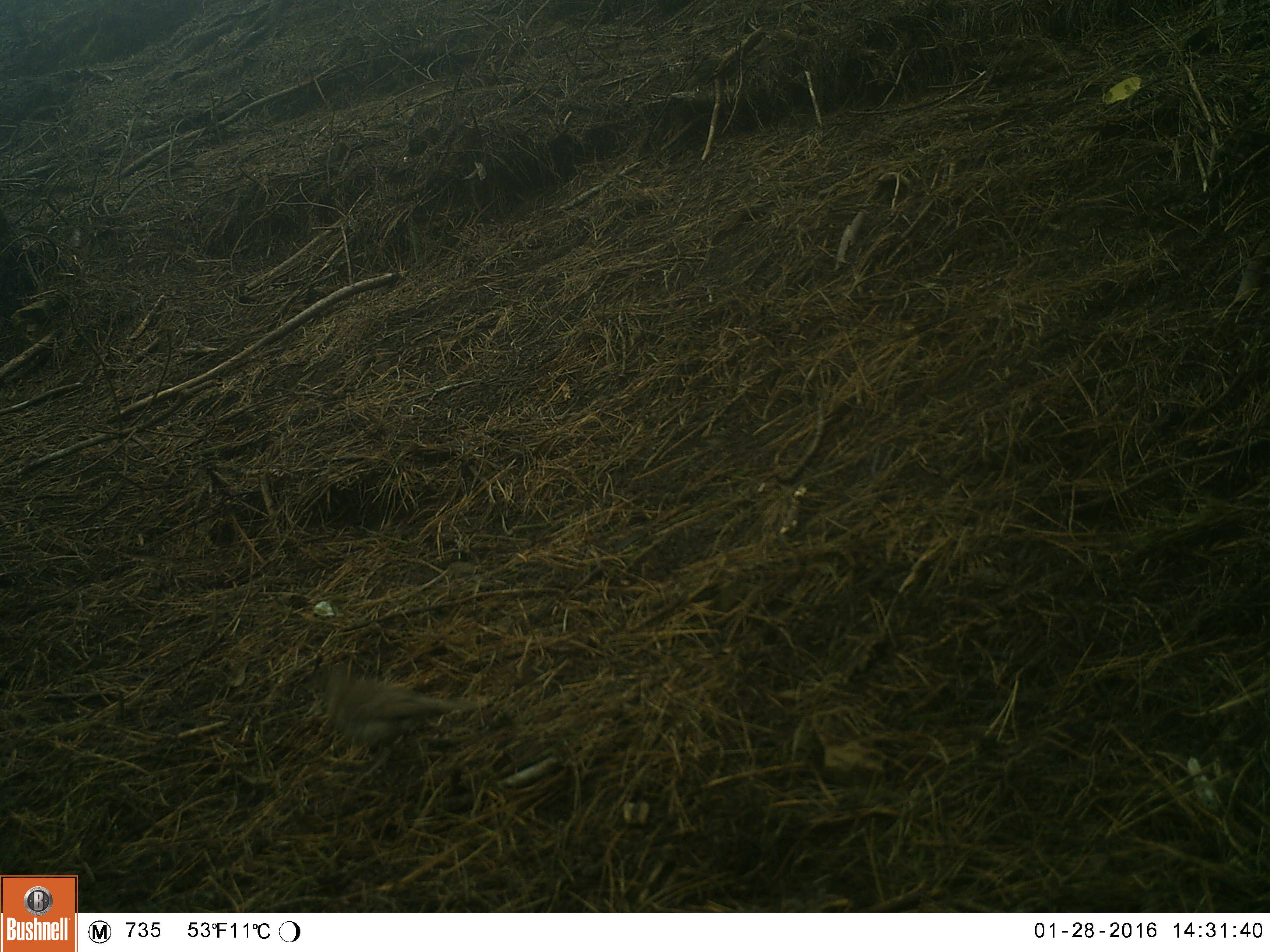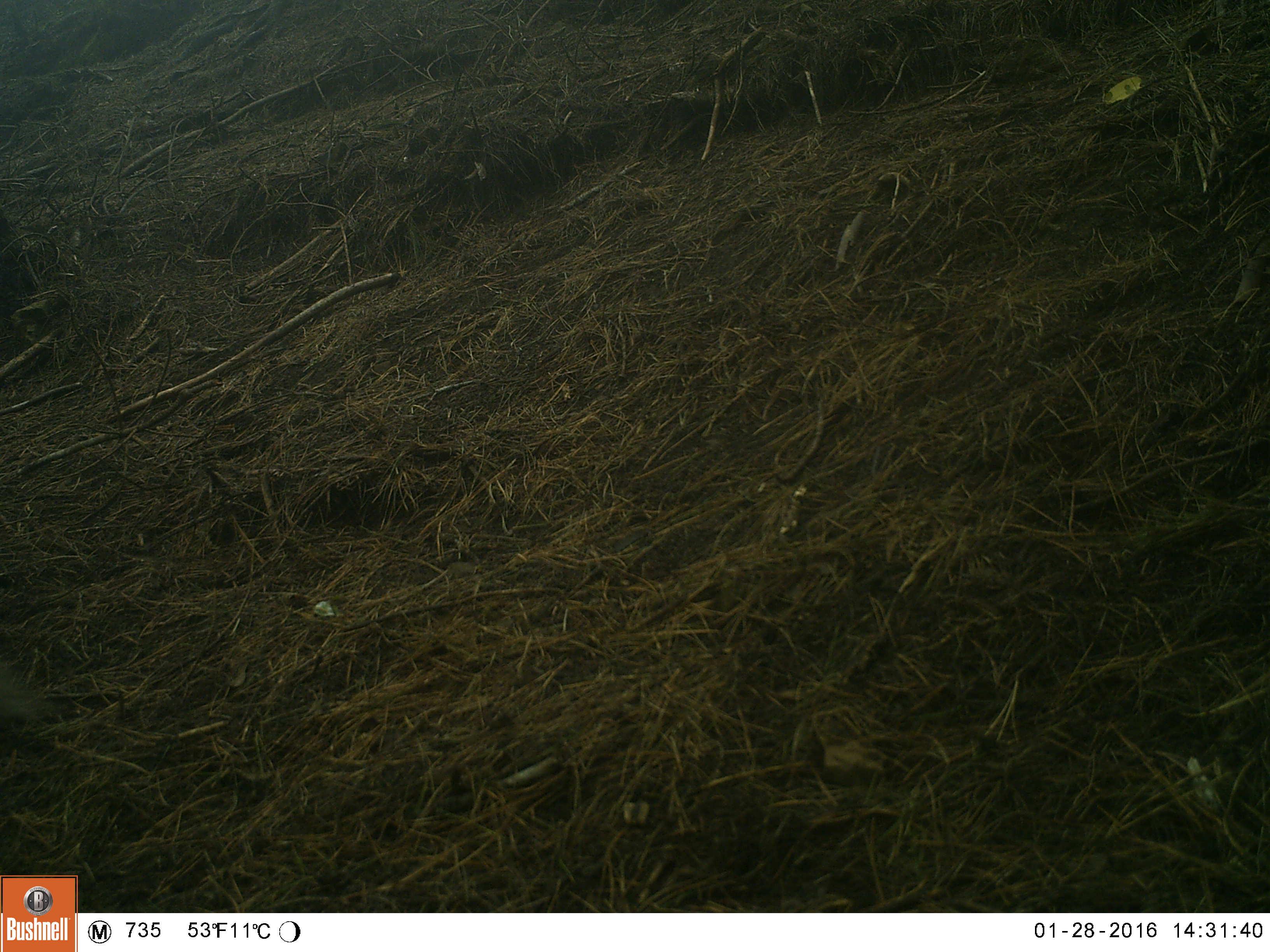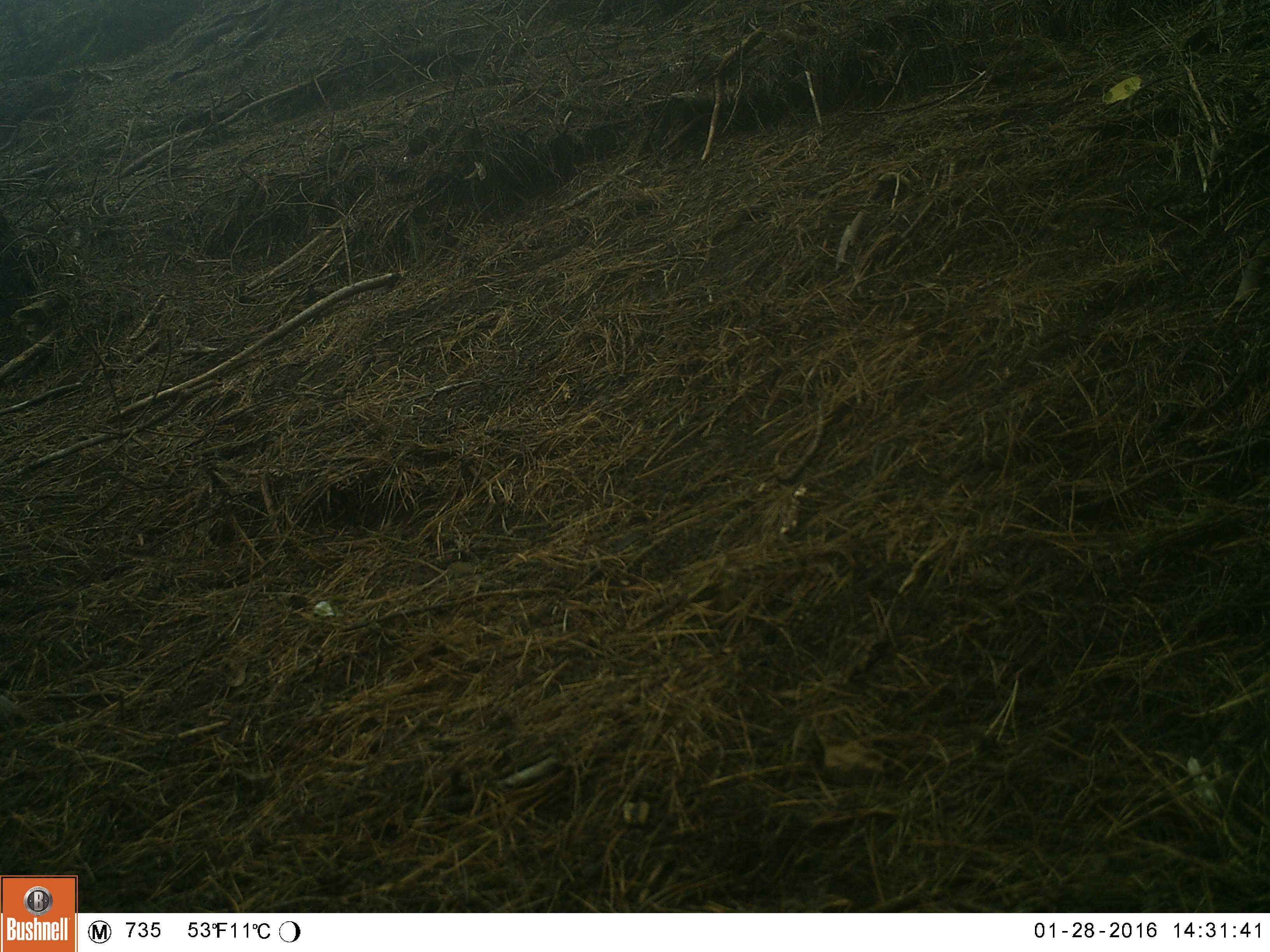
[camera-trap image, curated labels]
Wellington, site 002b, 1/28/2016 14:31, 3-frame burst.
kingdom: Animalia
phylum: Chordata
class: Aves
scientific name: Aves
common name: bird